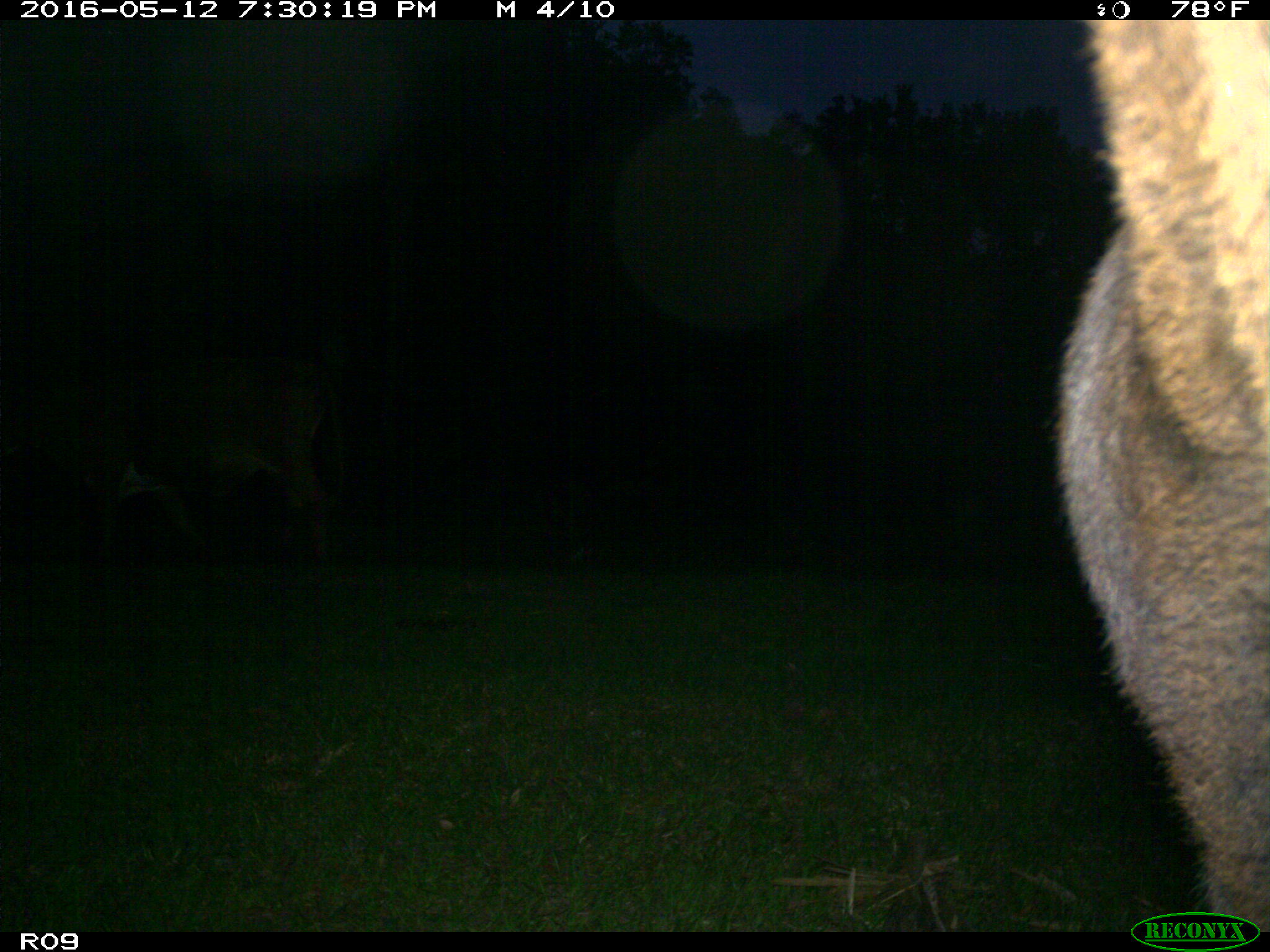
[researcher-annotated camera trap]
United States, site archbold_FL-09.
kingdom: Animalia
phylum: Chordata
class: Mammalia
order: Artiodactyla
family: Bovidae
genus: Bos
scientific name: Bos taurus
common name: domestic cow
Bos taurus (domestic cow).